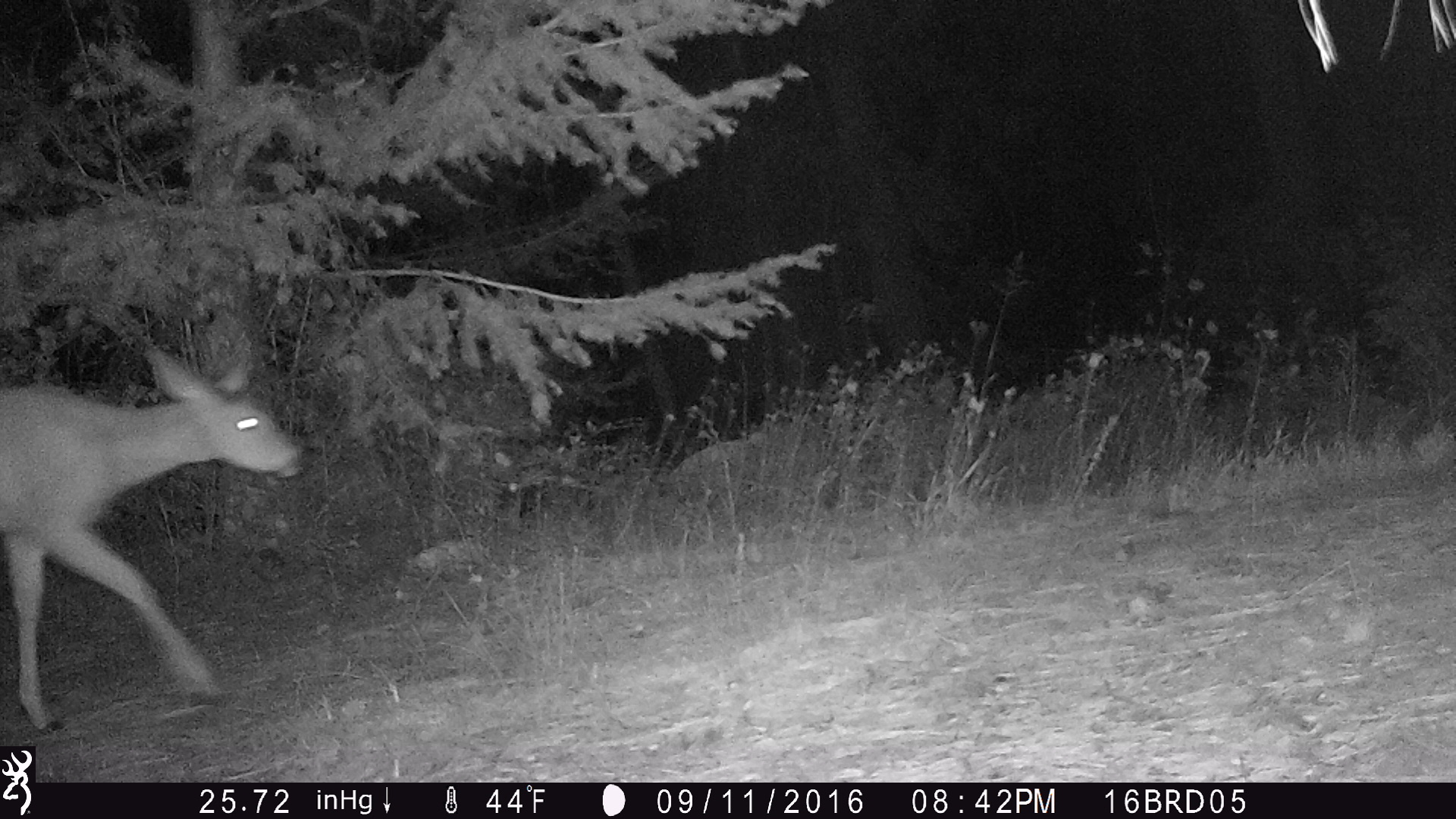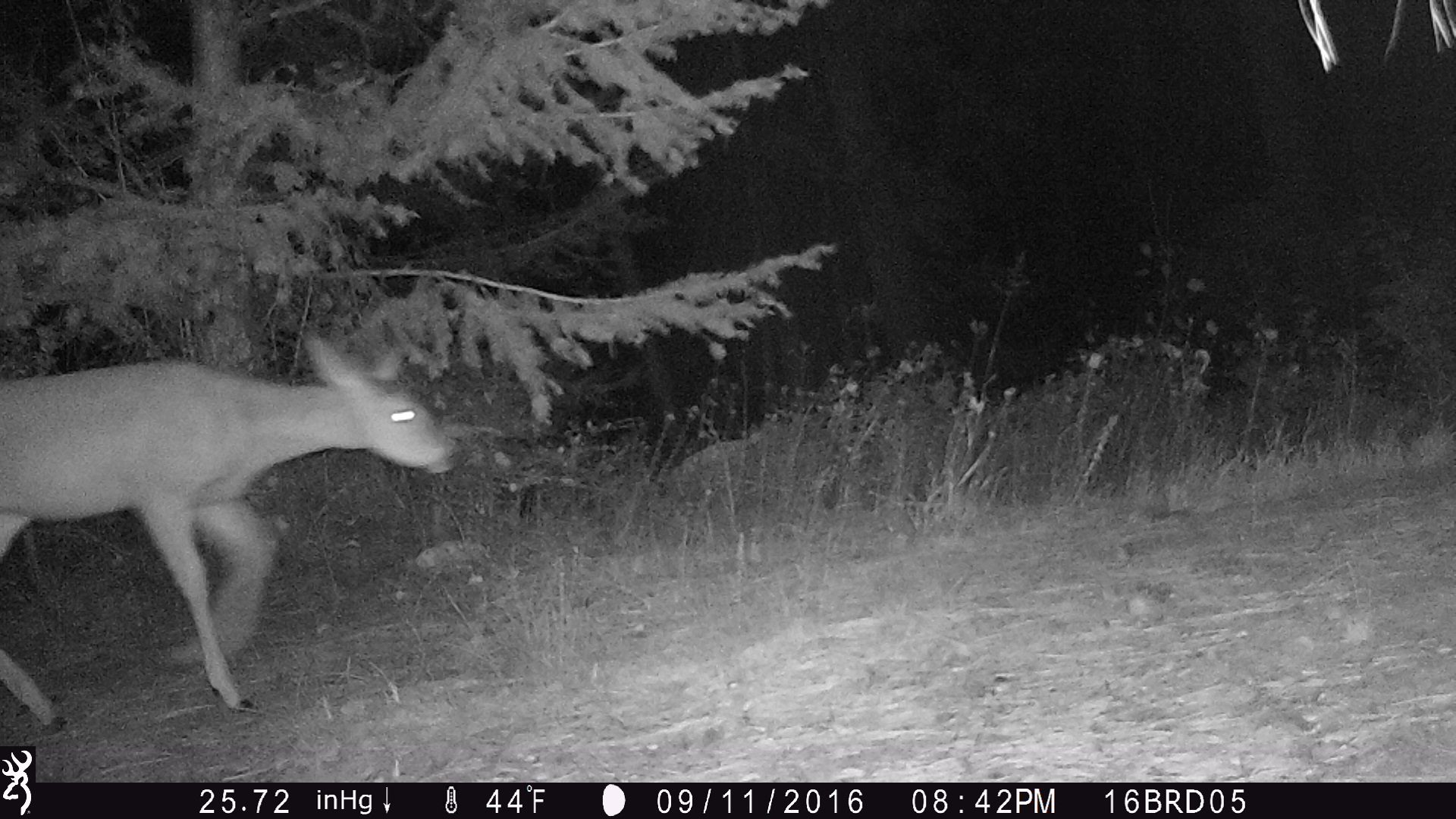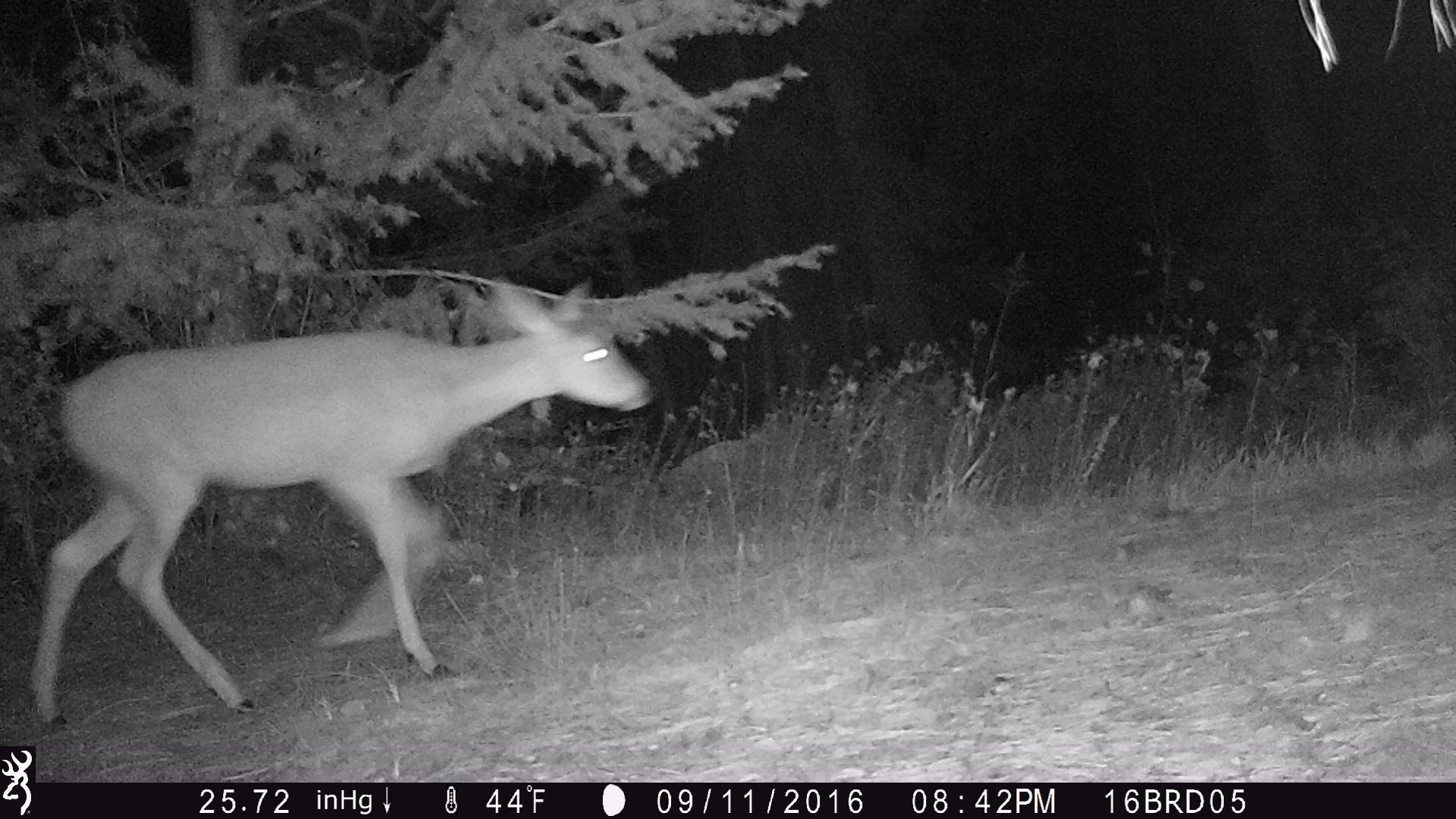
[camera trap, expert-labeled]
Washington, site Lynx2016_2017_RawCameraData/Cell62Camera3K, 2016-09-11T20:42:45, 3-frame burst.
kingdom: Animalia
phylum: Chordata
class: Mammalia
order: Artiodactyla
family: Cervidae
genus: Odocoileus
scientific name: Odocoileus virginianus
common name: white-tailed deer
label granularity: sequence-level